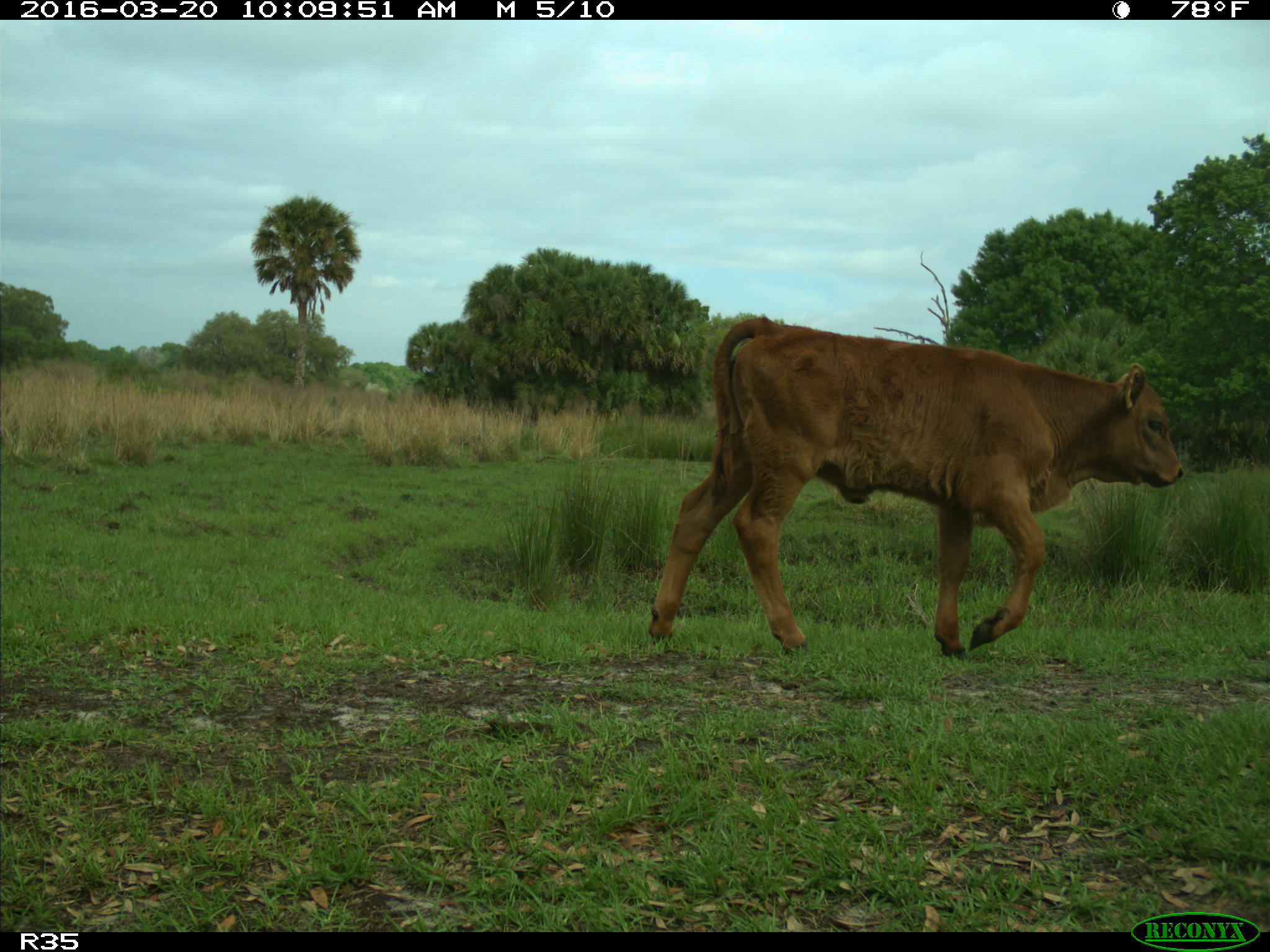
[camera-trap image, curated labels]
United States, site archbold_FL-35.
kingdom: Animalia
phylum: Chordata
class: Mammalia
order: Artiodactyla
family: Bovidae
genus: Bos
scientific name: Bos taurus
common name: domestic cow